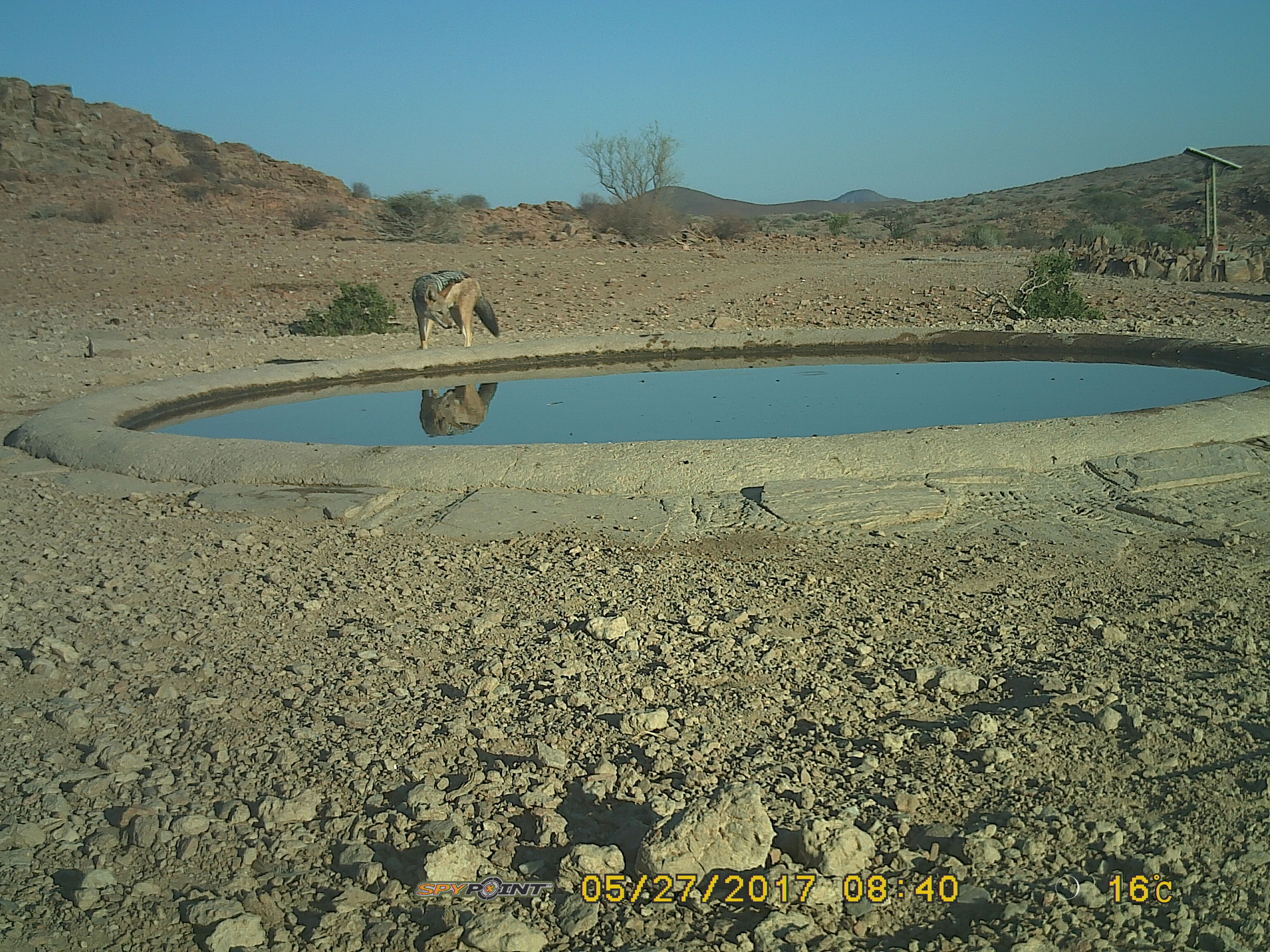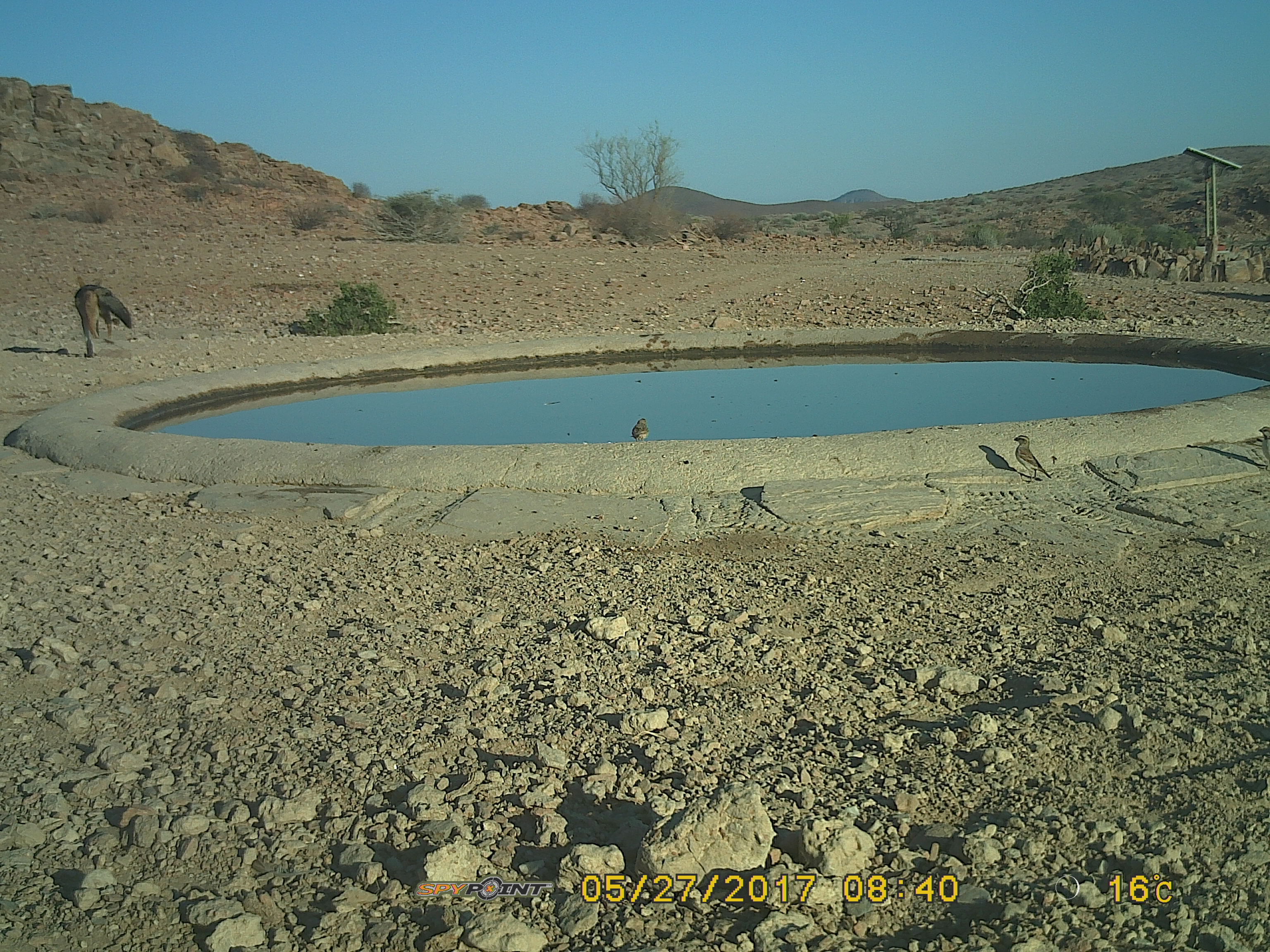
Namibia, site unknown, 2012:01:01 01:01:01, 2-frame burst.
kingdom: Animalia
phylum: Chordata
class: Mammalia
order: Carnivora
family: Canidae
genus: Lupulella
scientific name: Lupulella mesomelas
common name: black-backed jackal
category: canis mesomelas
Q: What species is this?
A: Canis mesomelas (black-backed jackal) (Lupulella mesomelas).